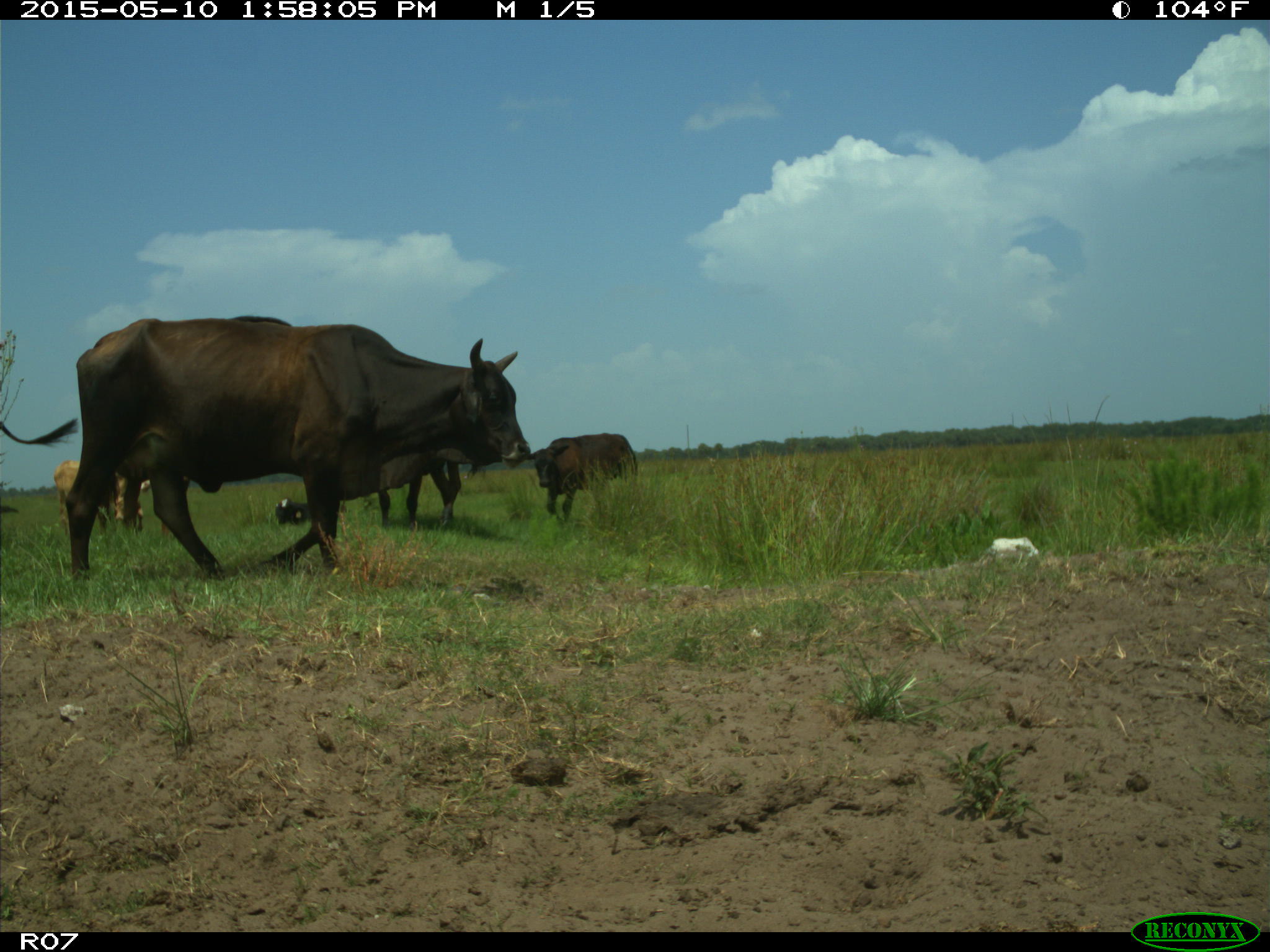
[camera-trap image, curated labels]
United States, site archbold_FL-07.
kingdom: Animalia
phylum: Chordata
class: Mammalia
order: Artiodactyla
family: Bovidae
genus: Bos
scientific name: Bos taurus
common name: domestic cow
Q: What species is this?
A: Bos taurus (domestic cow).